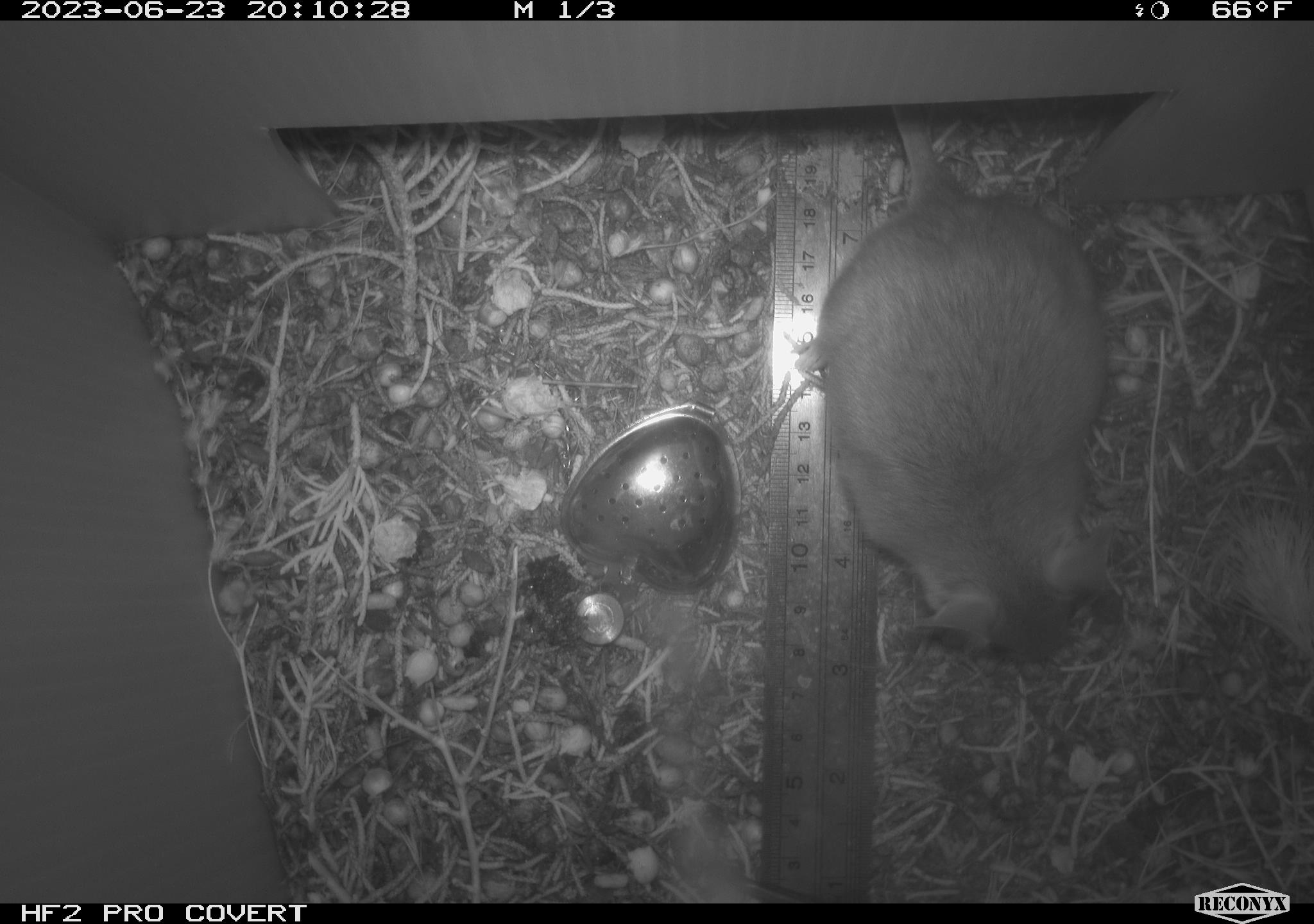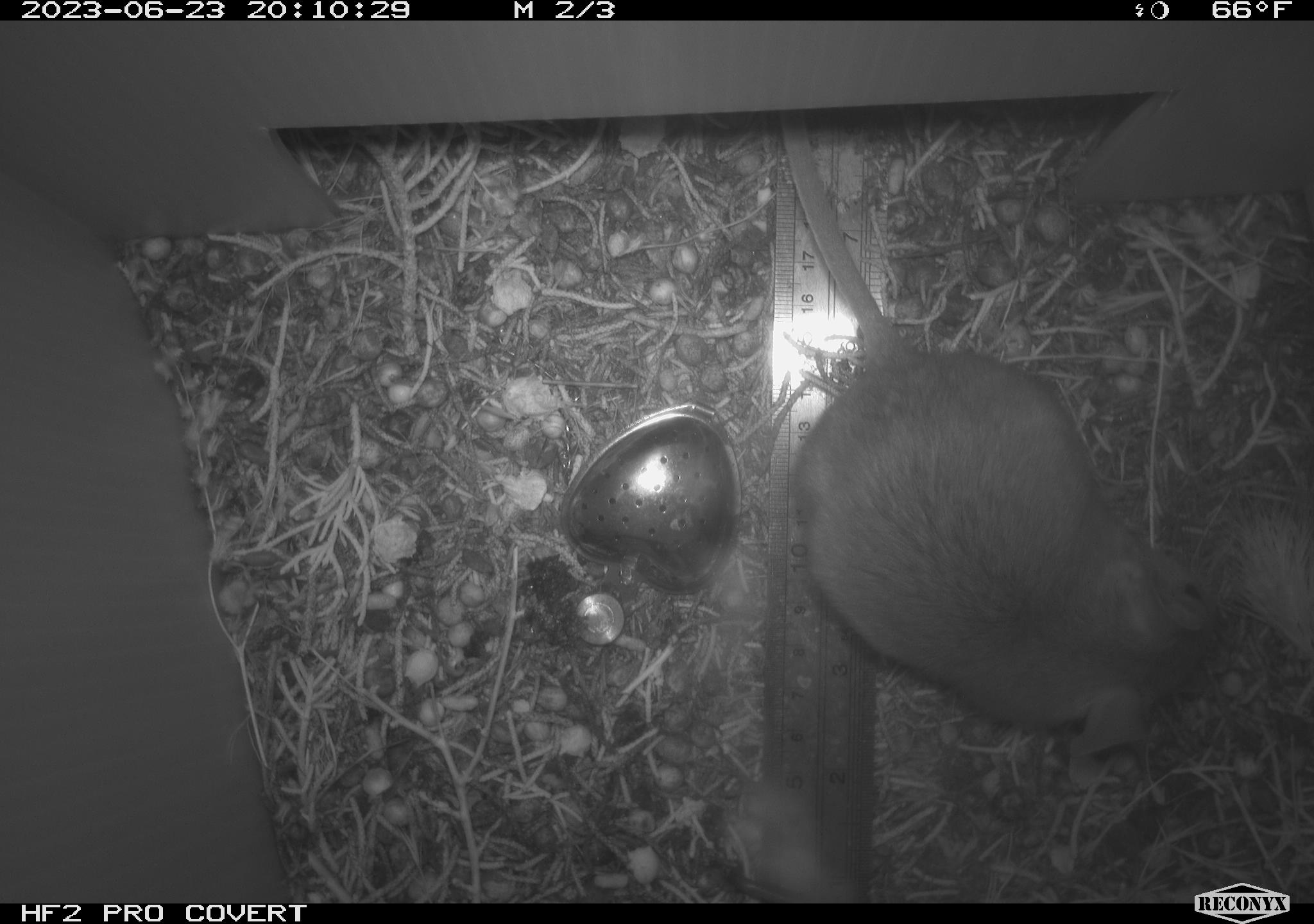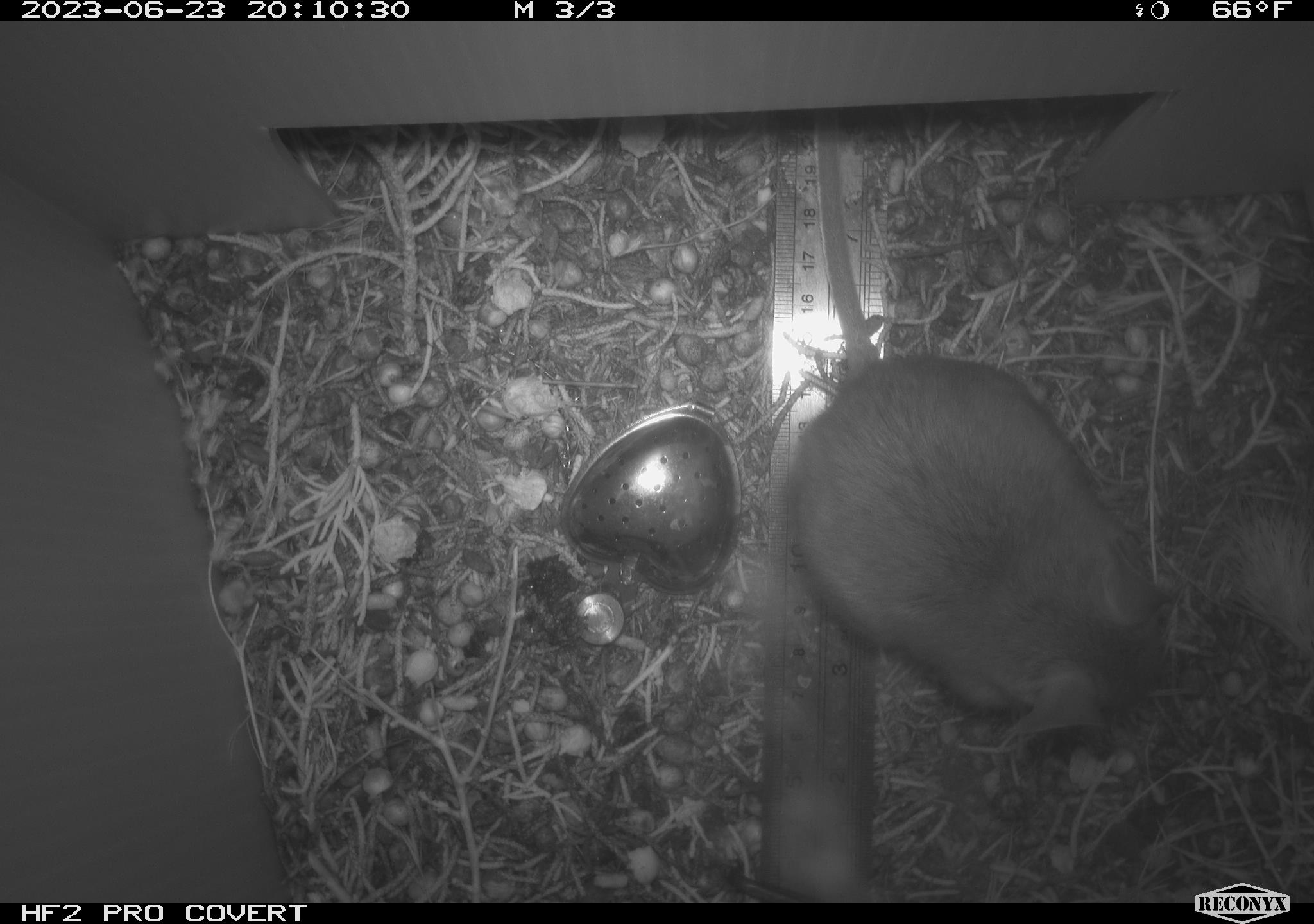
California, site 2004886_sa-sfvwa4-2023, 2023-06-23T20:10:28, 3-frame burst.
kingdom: Animalia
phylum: Chordata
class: Mammalia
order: Rodentia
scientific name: Rodentia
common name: mouse species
Mouse species (Rodentia).